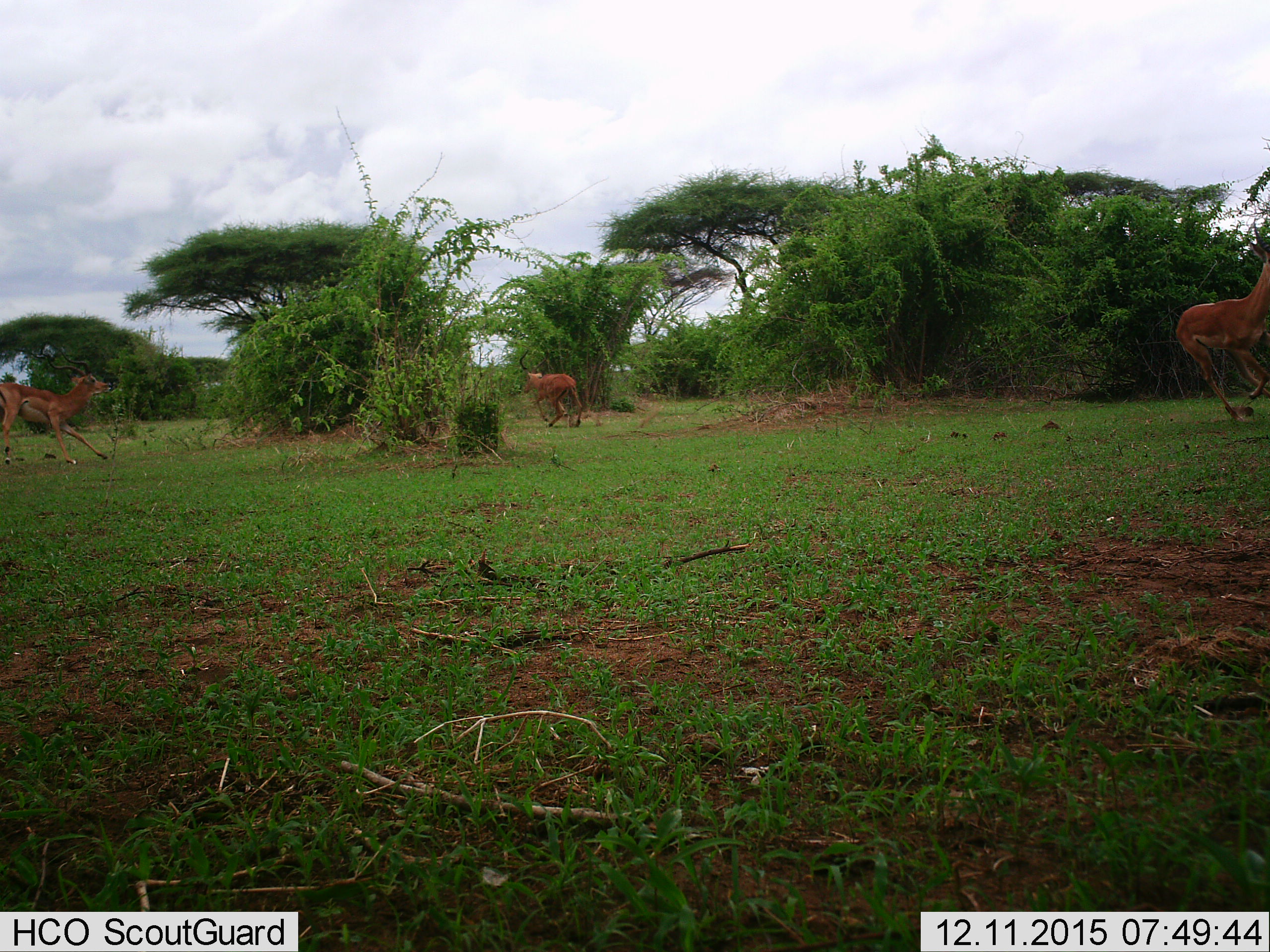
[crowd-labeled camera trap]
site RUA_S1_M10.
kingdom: Animalia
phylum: Chordata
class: Mammalia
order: Artiodactyla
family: Bovidae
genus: Aepyceros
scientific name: Aepyceros melampus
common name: impala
Impala (Aepyceros melampus), count 3. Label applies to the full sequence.